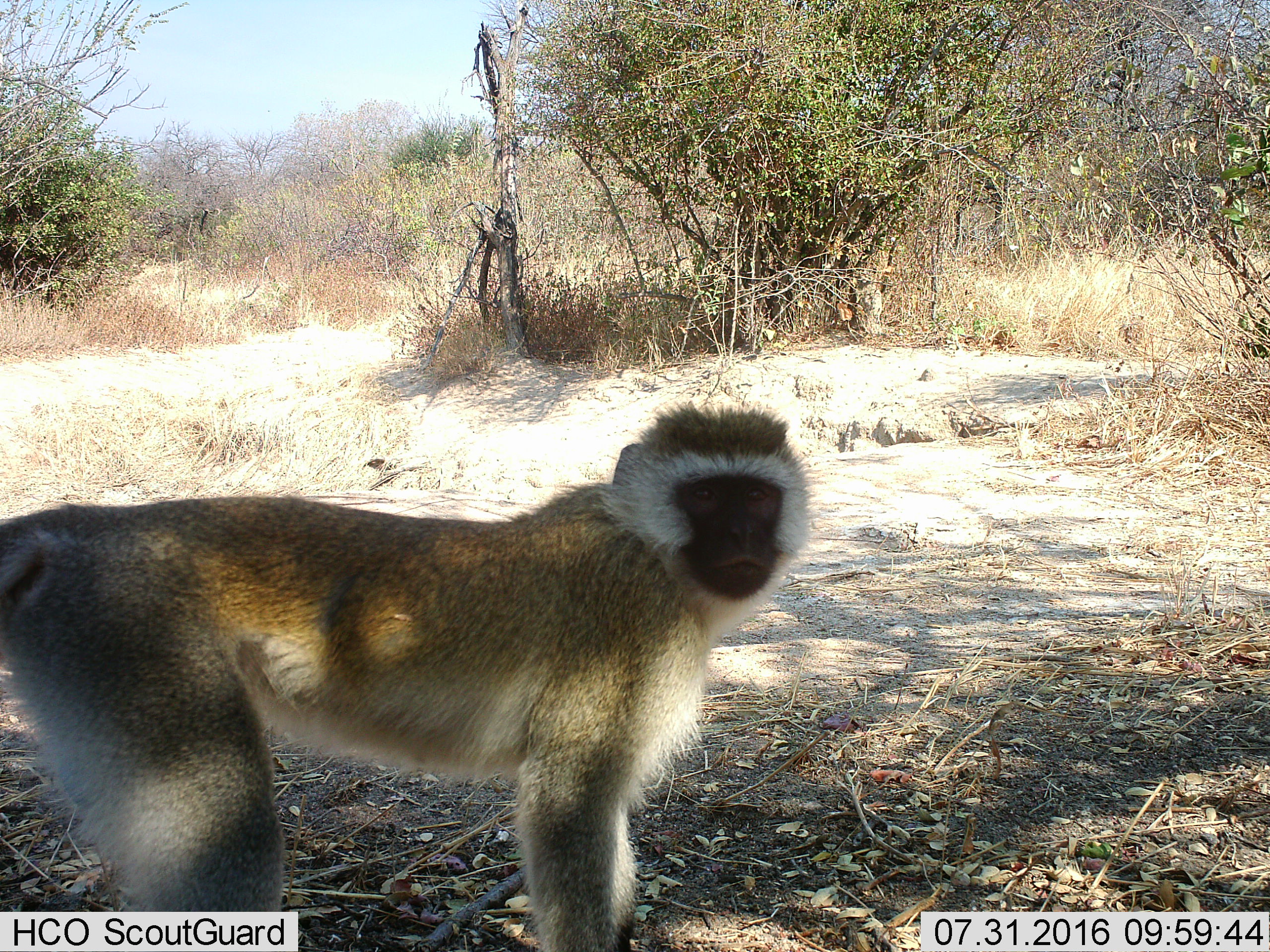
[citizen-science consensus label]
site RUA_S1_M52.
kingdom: Animalia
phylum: Chordata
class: Mammalia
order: Primates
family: Cercopithecidae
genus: Chlorocebus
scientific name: Chlorocebus pygerythrus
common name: vervet monkey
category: monkeyvervet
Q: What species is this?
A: Monkeyvervet (vervet monkey) (Chlorocebus pygerythrus).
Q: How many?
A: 1.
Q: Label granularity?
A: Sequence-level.